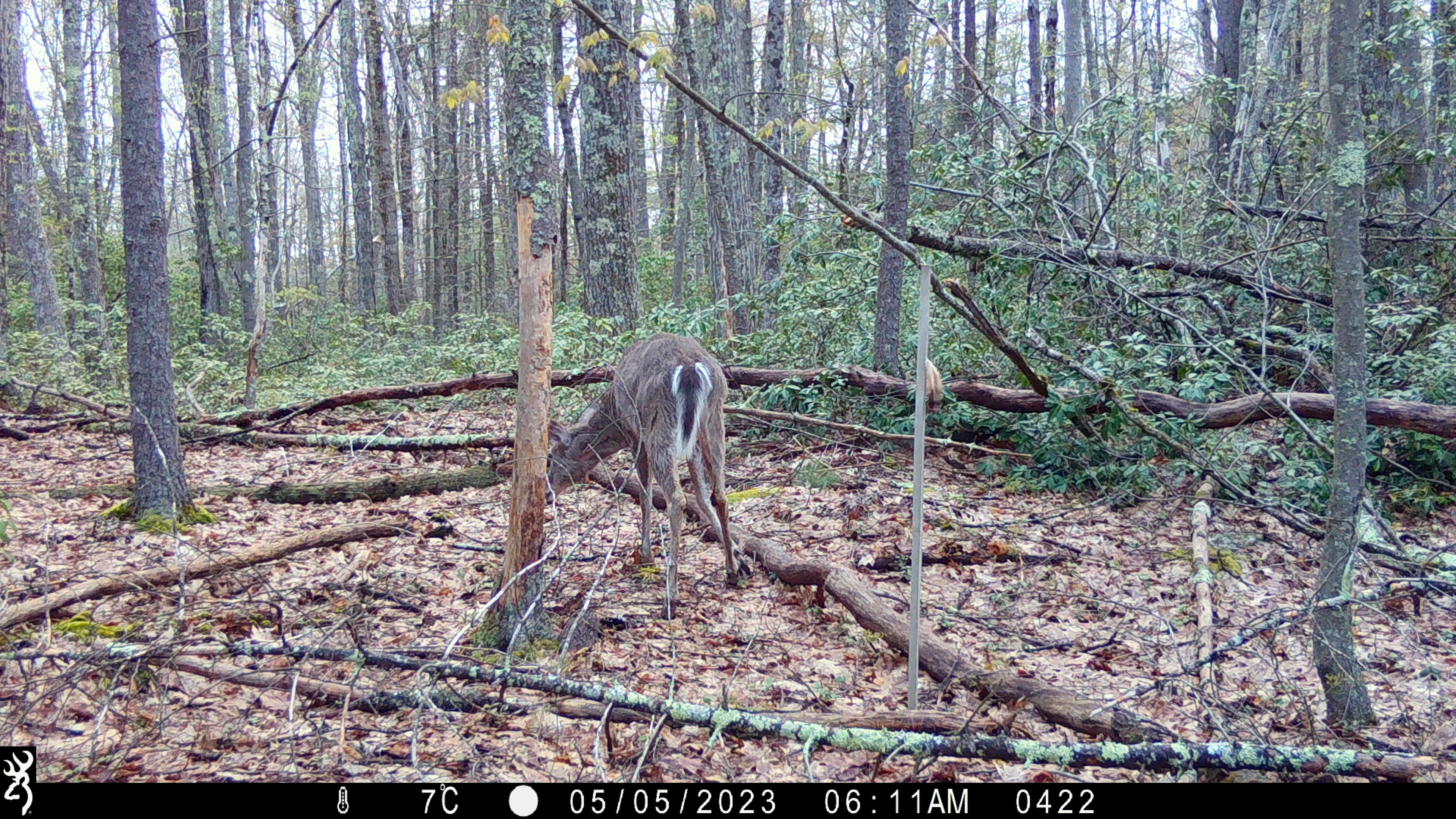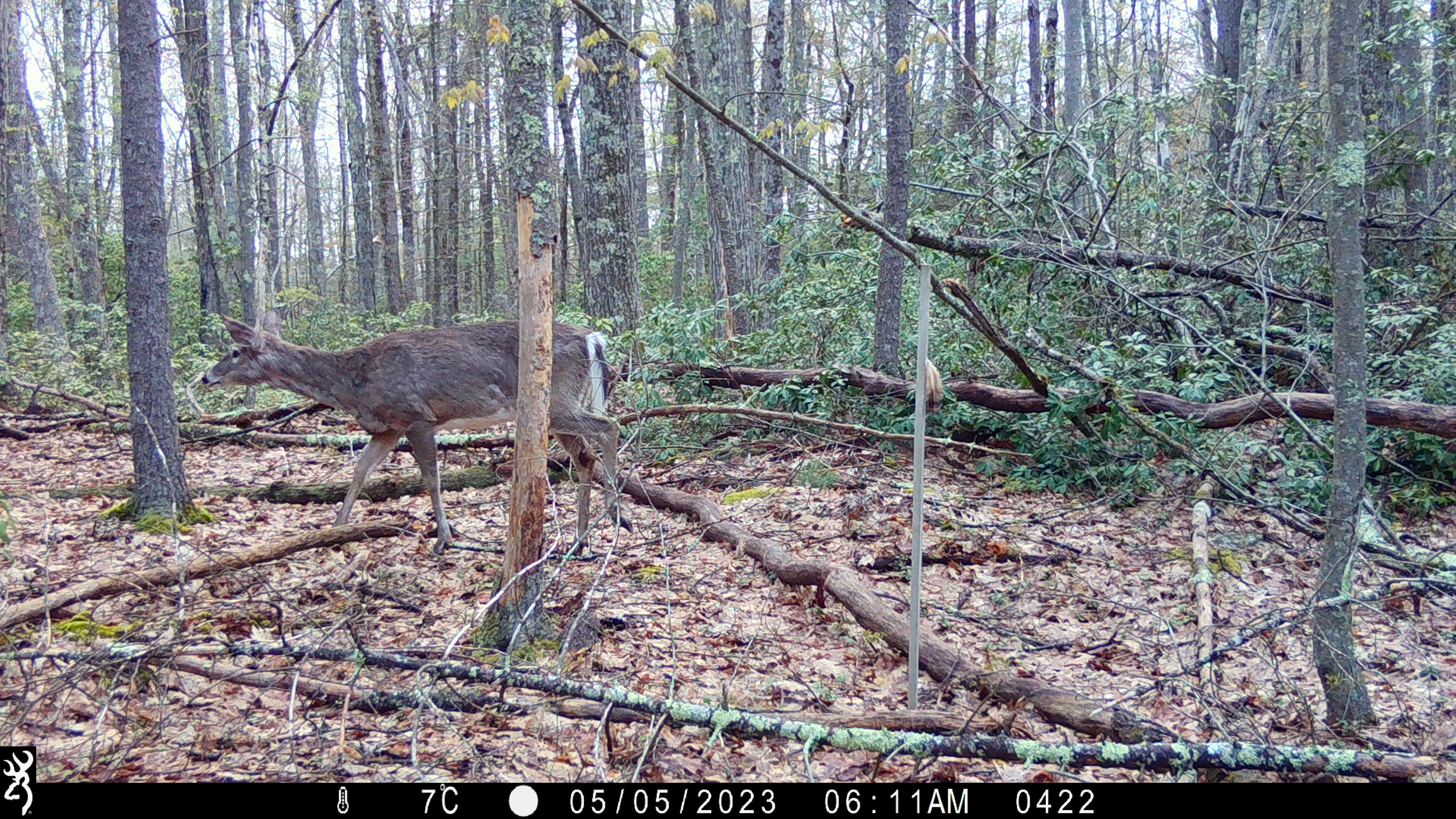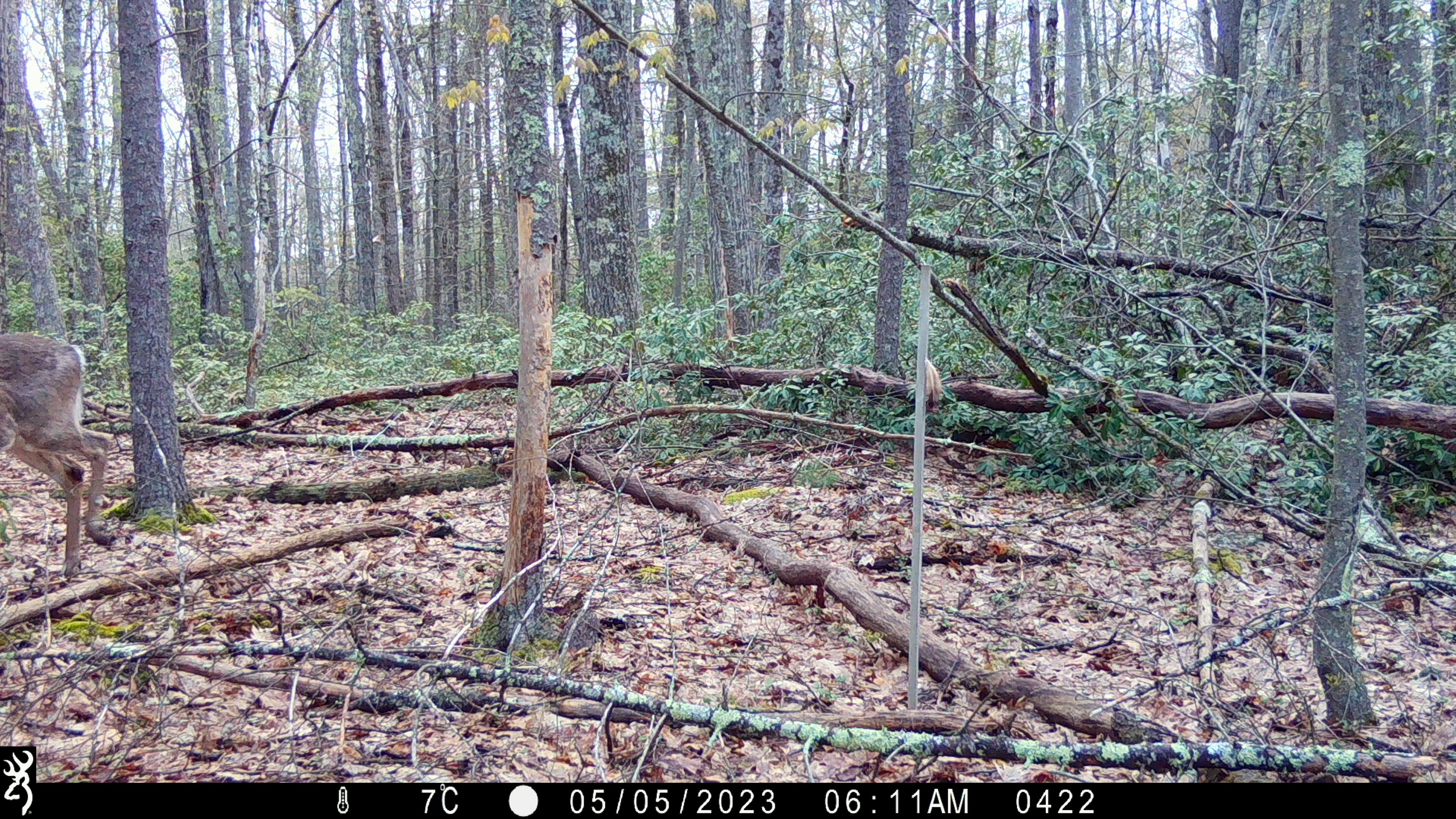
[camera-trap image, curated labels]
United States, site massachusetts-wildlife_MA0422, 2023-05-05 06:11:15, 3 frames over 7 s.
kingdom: Animalia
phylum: Chordata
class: Mammalia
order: Artiodactyla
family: Cervidae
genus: Odocoileus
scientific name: Odocoileus virginianus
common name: white-tailed deer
White-tailed deer (Odocoileus virginianus).